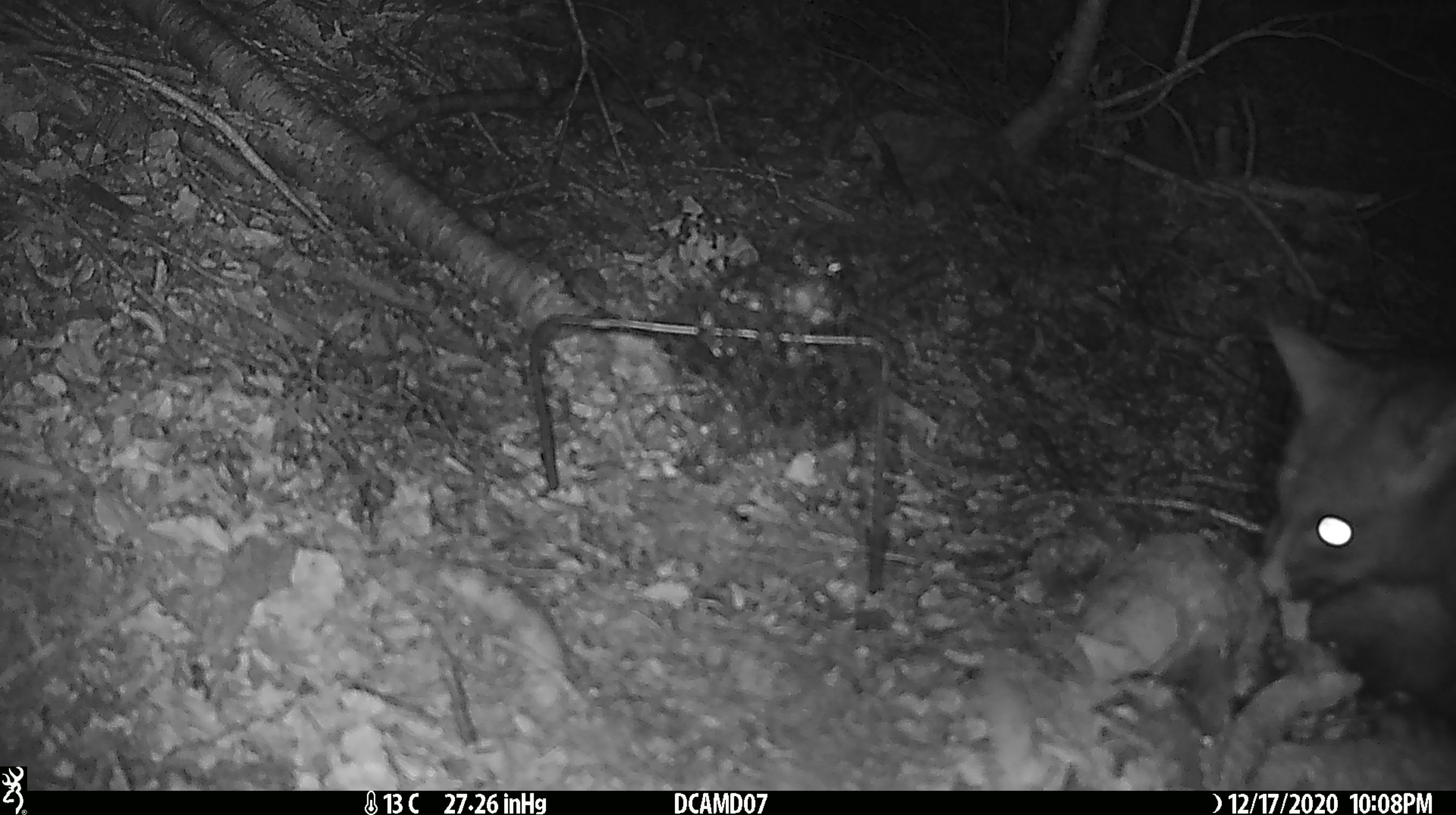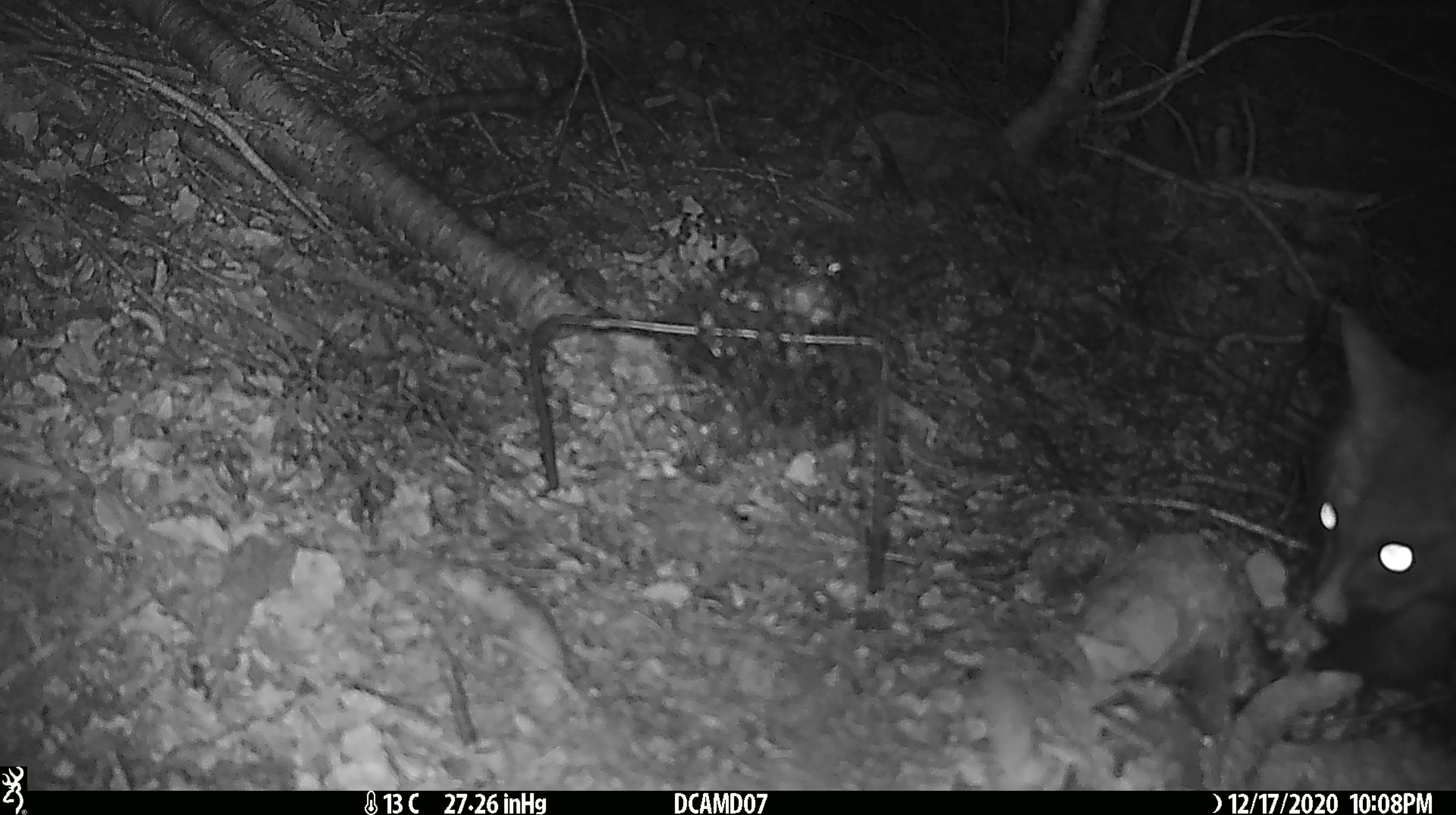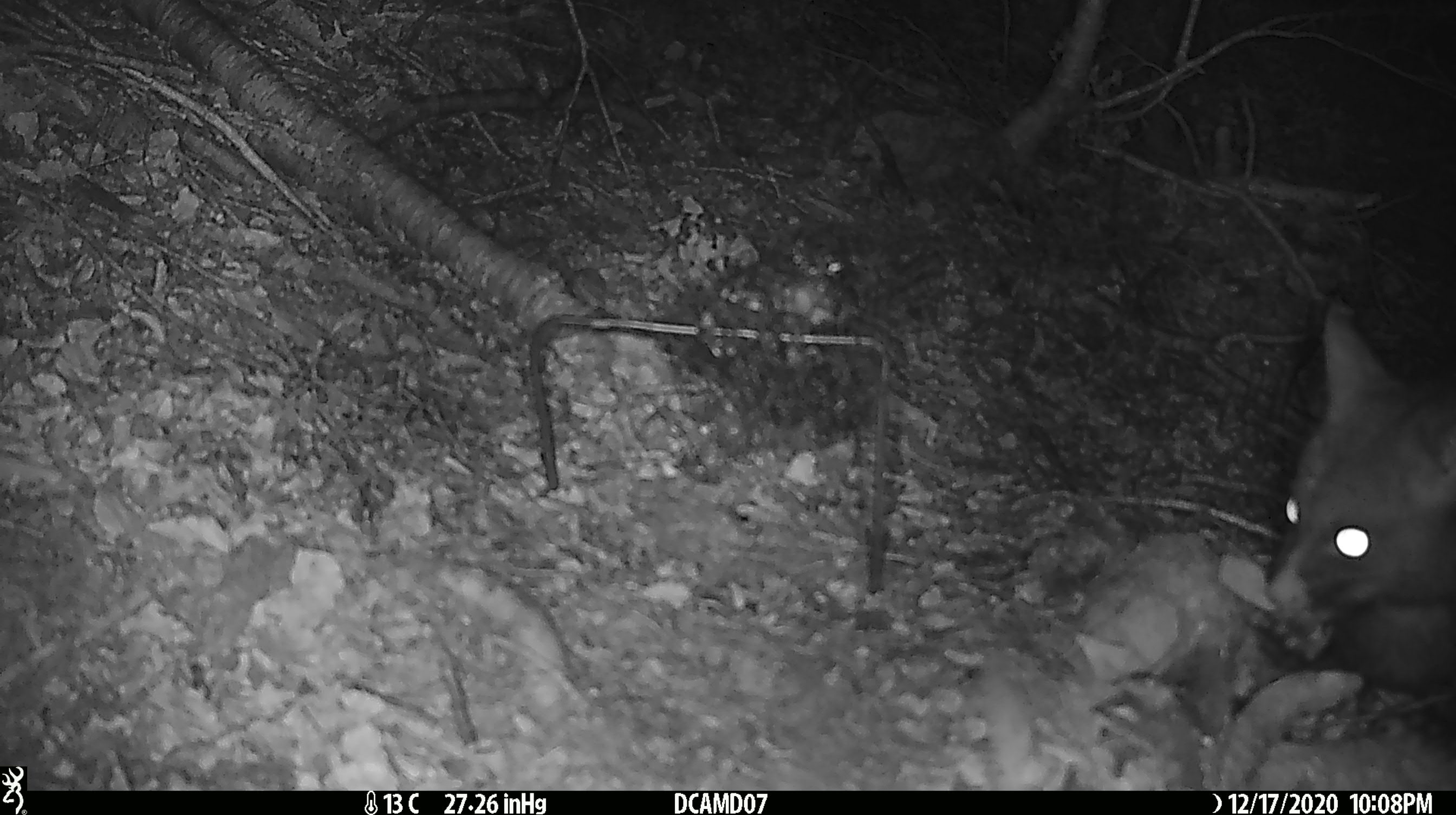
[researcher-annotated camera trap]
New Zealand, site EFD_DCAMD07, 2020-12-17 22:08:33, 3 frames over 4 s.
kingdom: Animalia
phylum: Chordata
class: Mammalia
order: Diprotodontia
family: Phalangeridae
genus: Trichosurus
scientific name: Trichosurus vulpecula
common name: common brushtail possum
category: possum